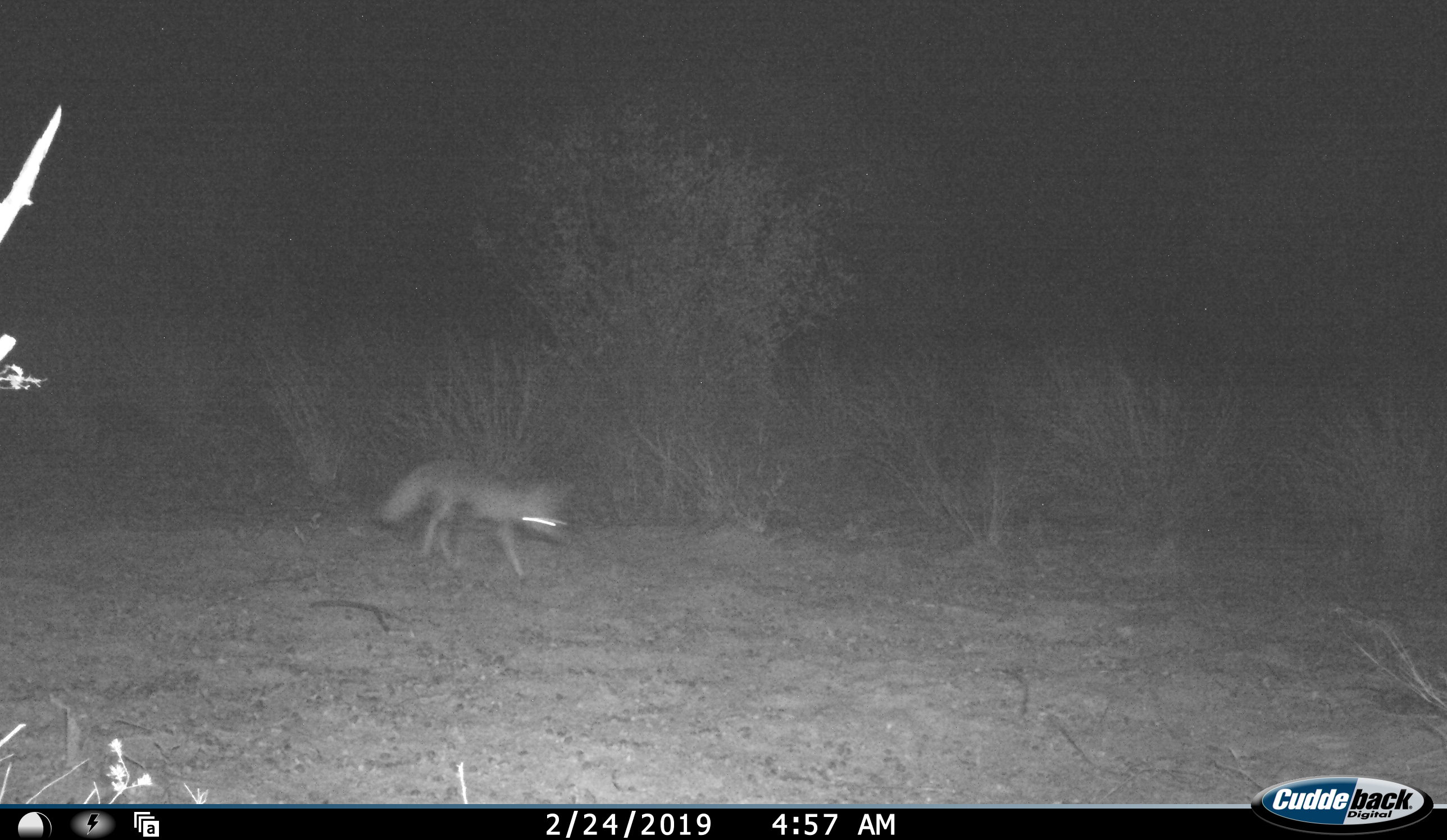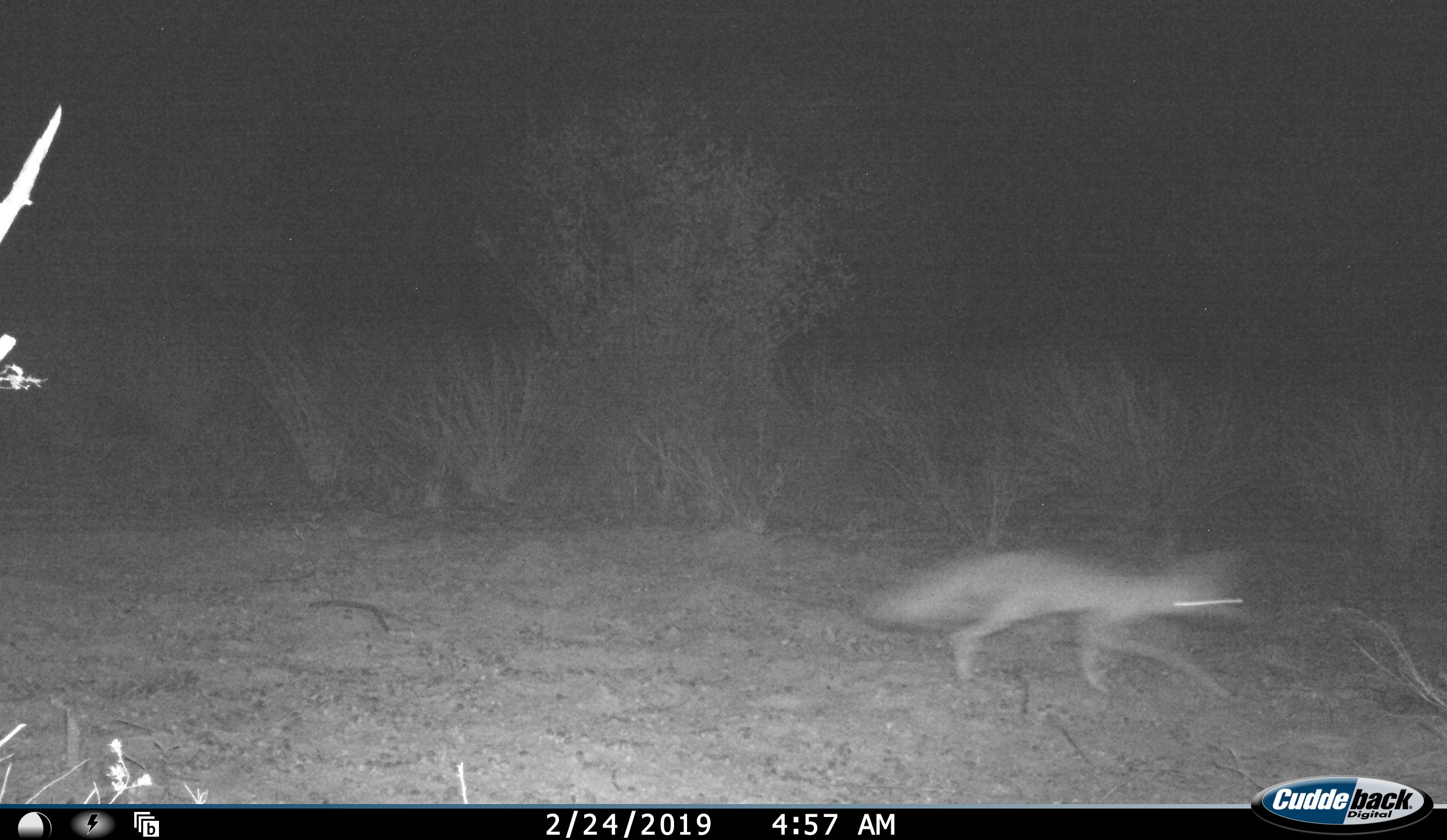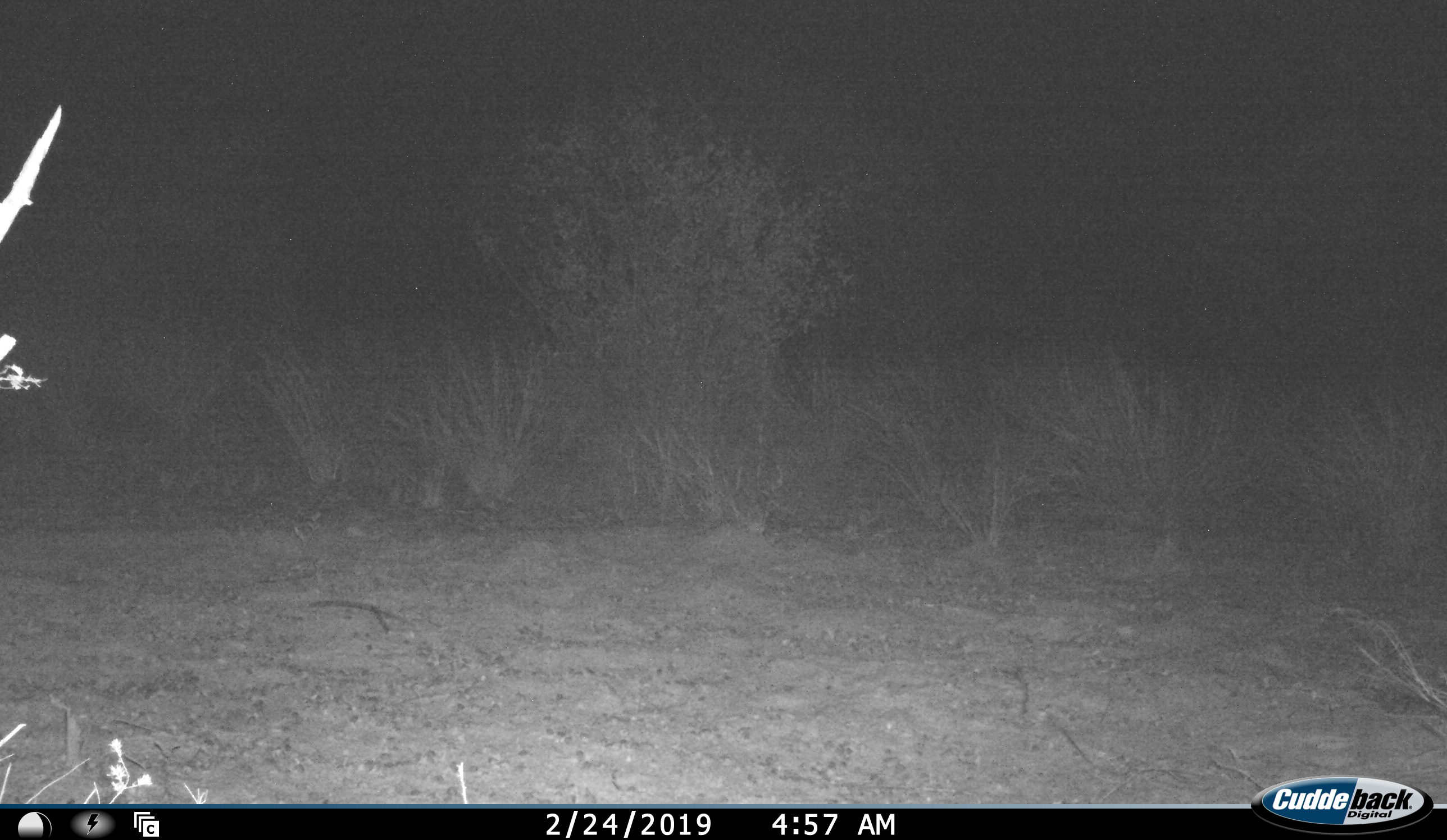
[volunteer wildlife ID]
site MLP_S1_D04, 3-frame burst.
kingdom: Animalia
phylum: Chordata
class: Mammalia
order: Carnivora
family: Canidae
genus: Vulpes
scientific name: Vulpes chama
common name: cape fox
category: foxcape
Foxcape (cape fox) (Vulpes chama), count 1. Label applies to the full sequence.